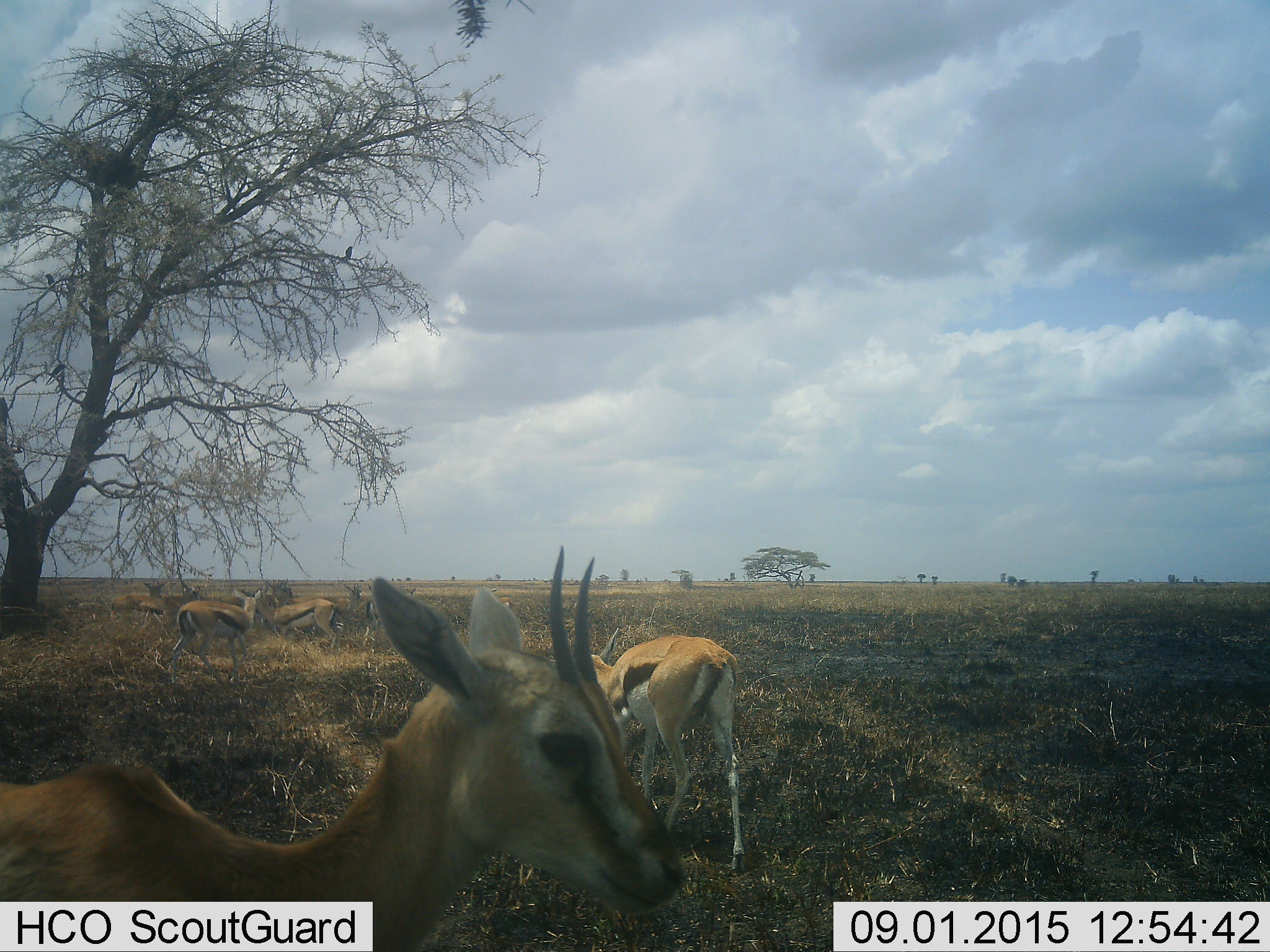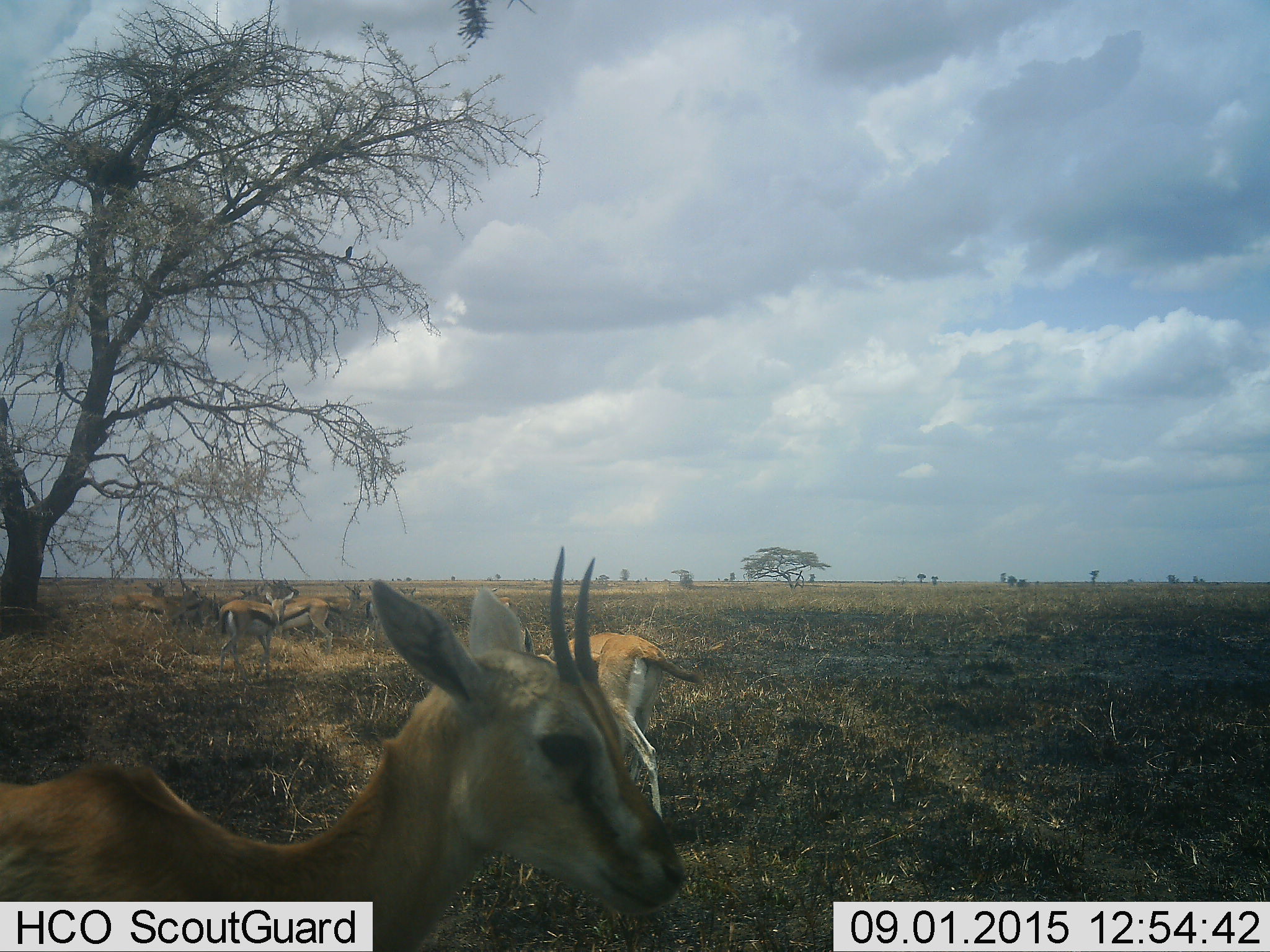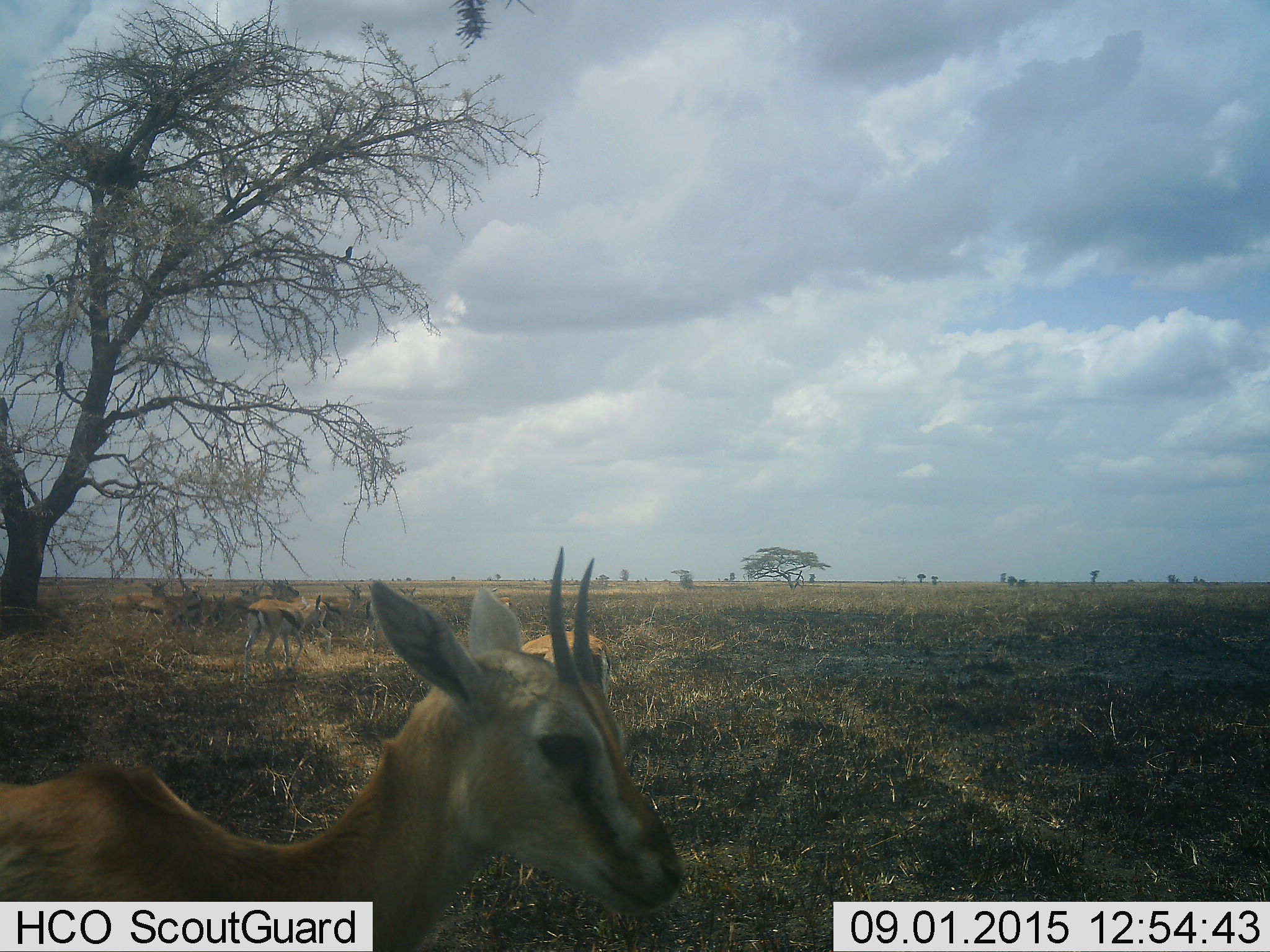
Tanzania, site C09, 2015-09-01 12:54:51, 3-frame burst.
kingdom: Animalia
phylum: Chordata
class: Mammalia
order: Artiodactyla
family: Bovidae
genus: Eudorcas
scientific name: Eudorcas thomsonii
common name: thomson's gazelle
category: gazellethomsons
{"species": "gazellethomsons (thomson's gazelle) (Eudorcas thomsonii)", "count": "10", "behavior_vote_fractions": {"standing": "100%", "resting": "17%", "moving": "58%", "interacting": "8%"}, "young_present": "0%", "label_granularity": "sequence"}